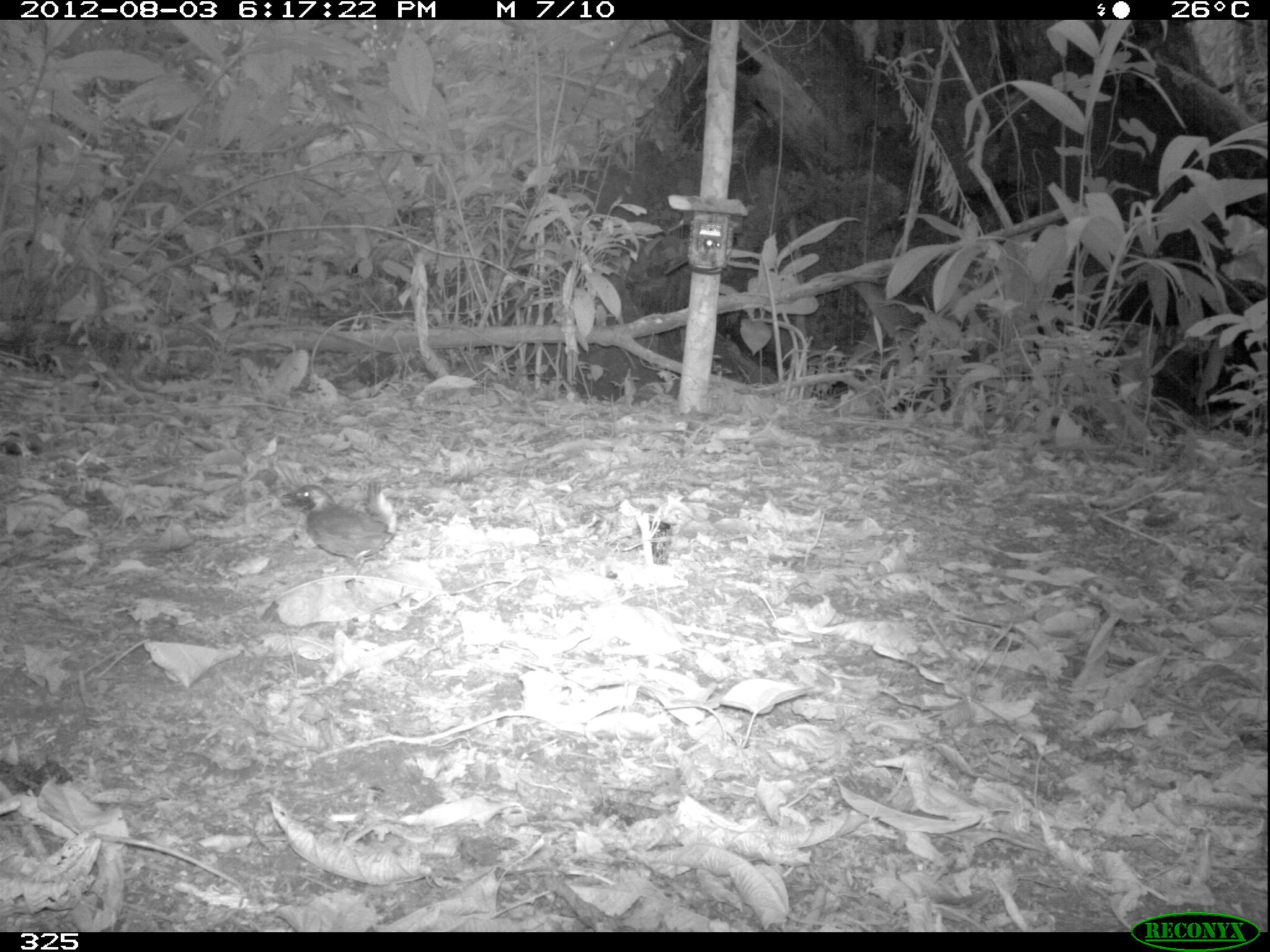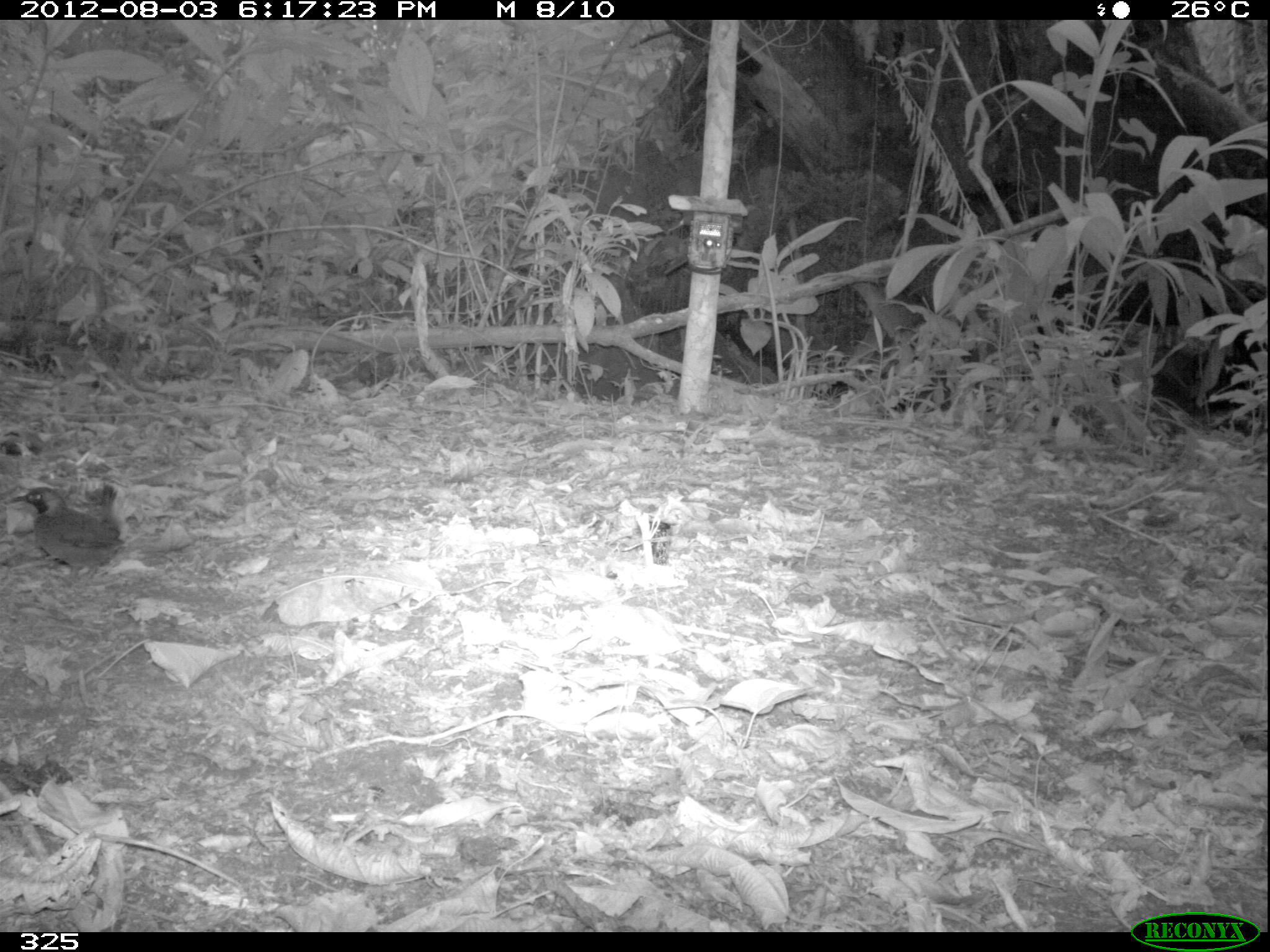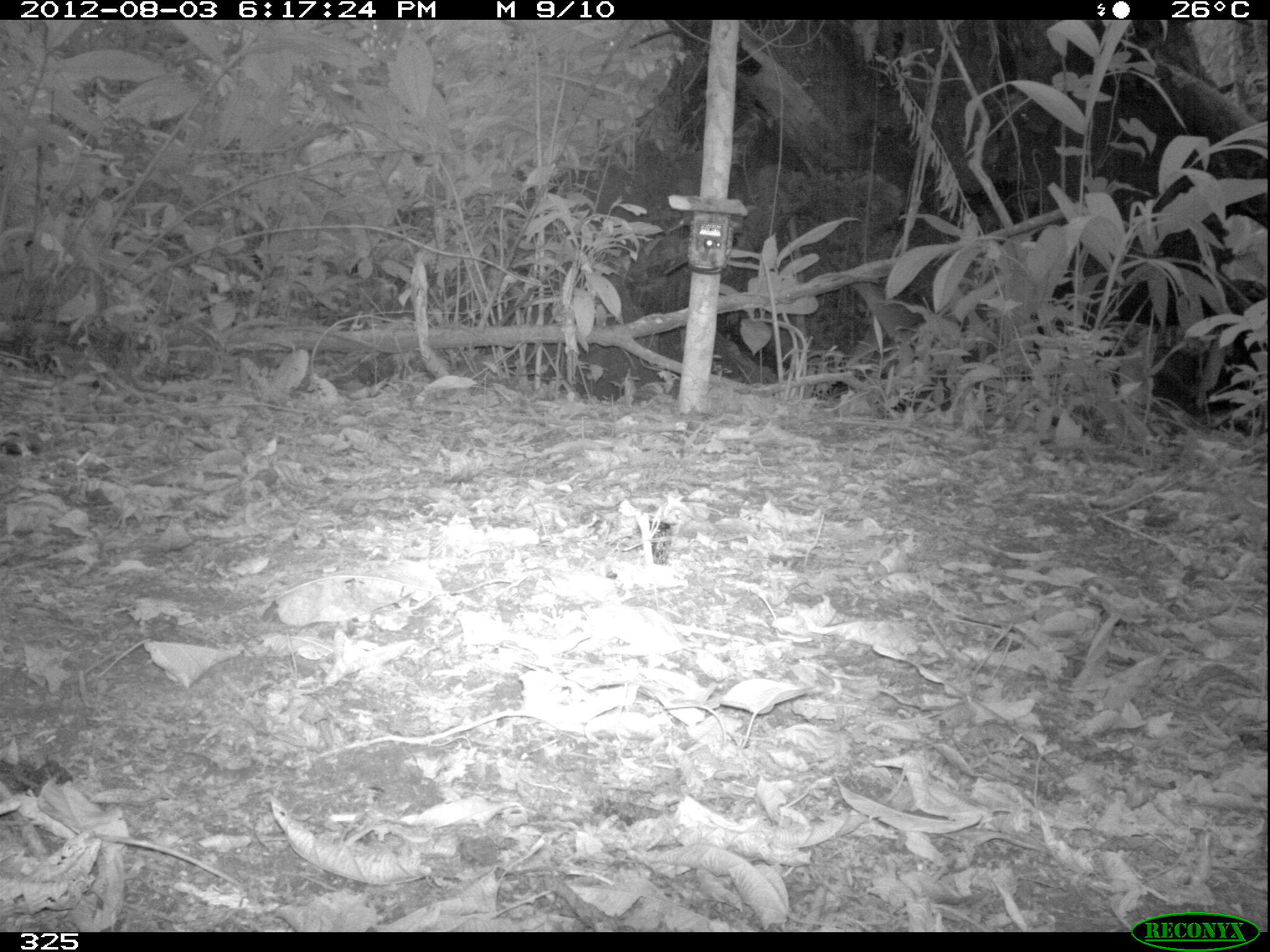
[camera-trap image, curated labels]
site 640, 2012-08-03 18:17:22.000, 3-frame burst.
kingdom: Animalia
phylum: Chordata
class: Aves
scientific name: Aves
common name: bird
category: unknown bird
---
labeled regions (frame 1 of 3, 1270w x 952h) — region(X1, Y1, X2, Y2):
unknown bird: region(281, 476, 398, 575)